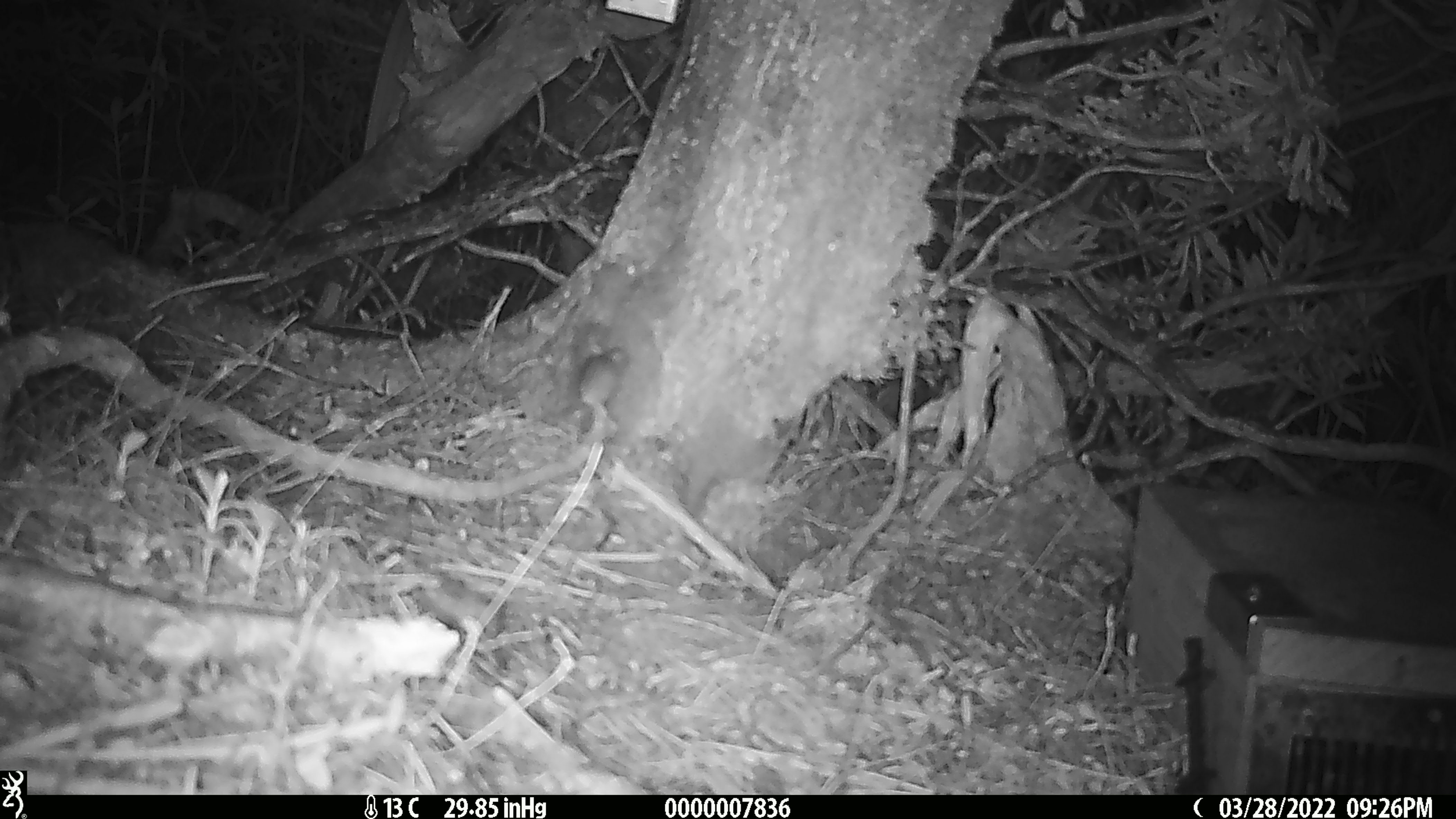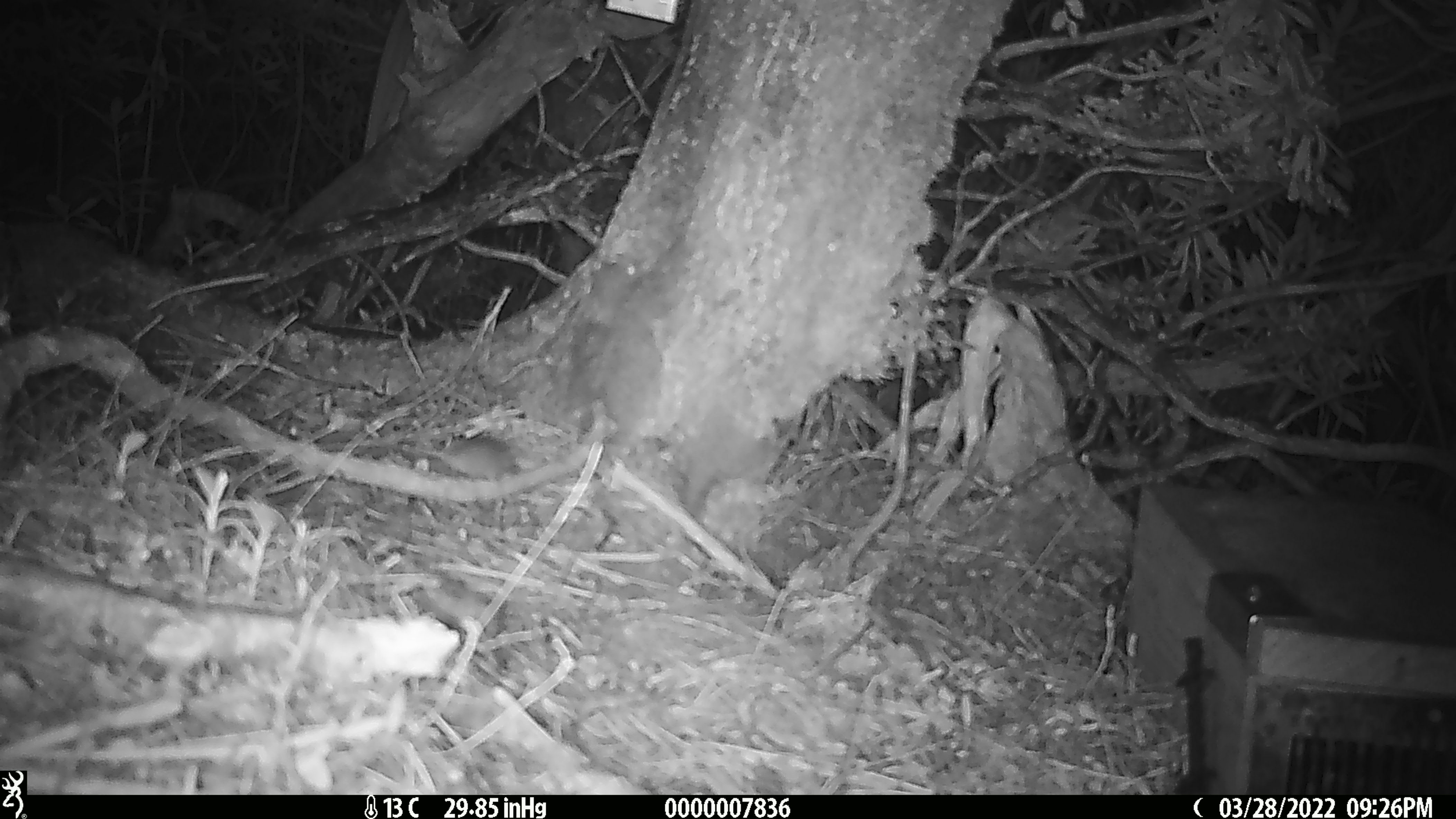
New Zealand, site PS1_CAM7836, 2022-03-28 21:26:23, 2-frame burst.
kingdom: Animalia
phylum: Chordata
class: Mammalia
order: Rodentia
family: Muridae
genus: Mus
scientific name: Mus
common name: mouse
Mouse (Mus).